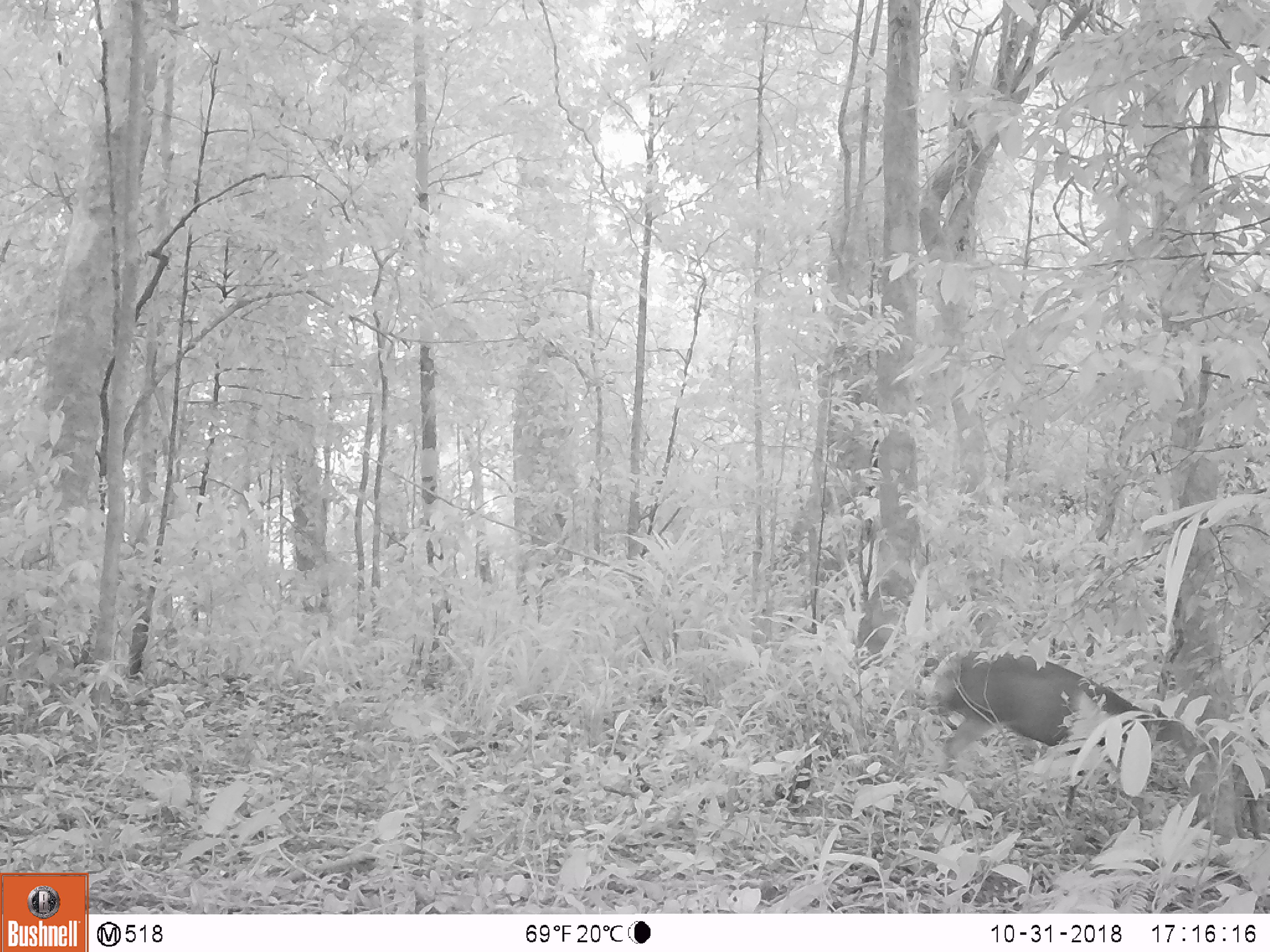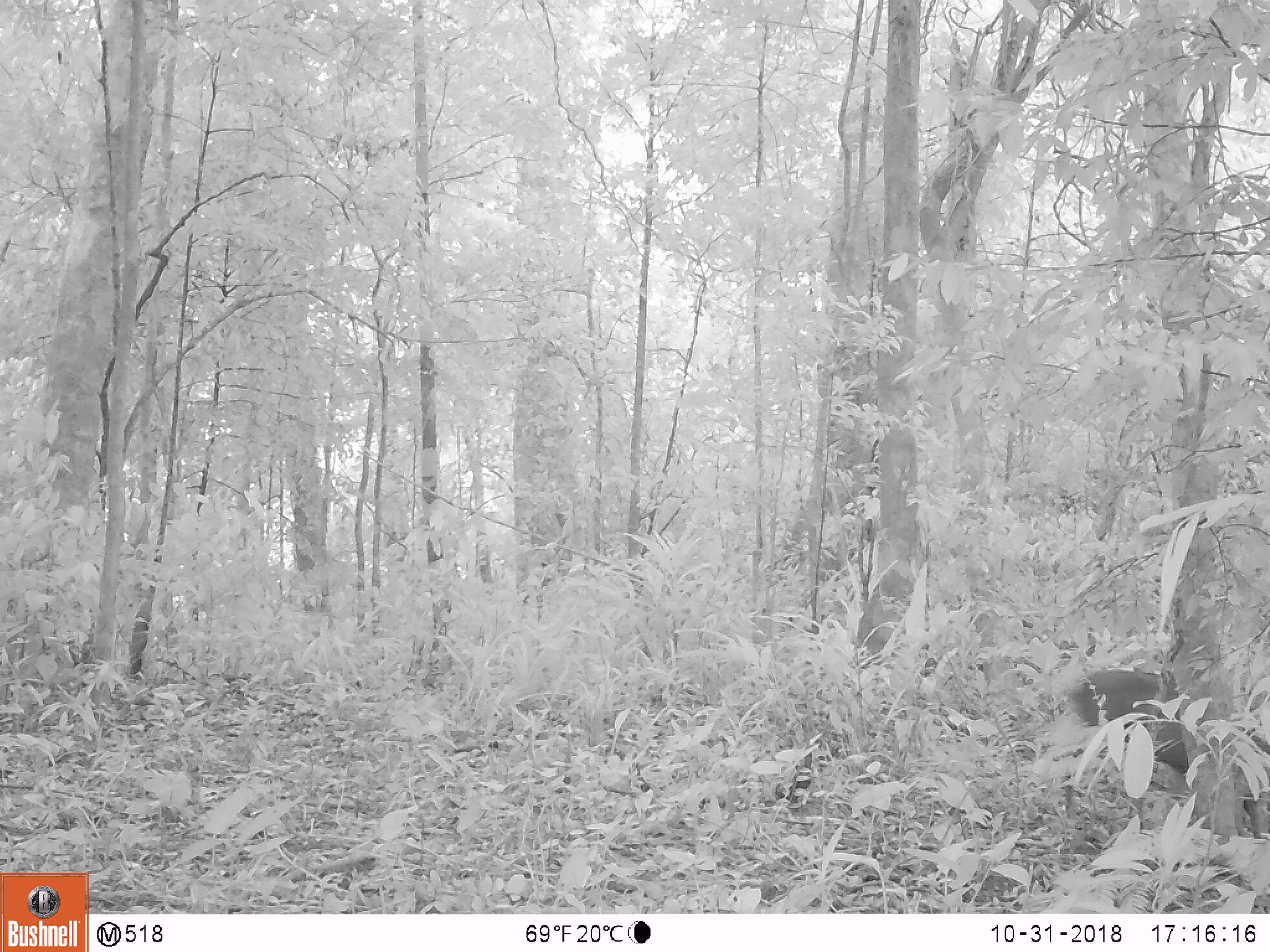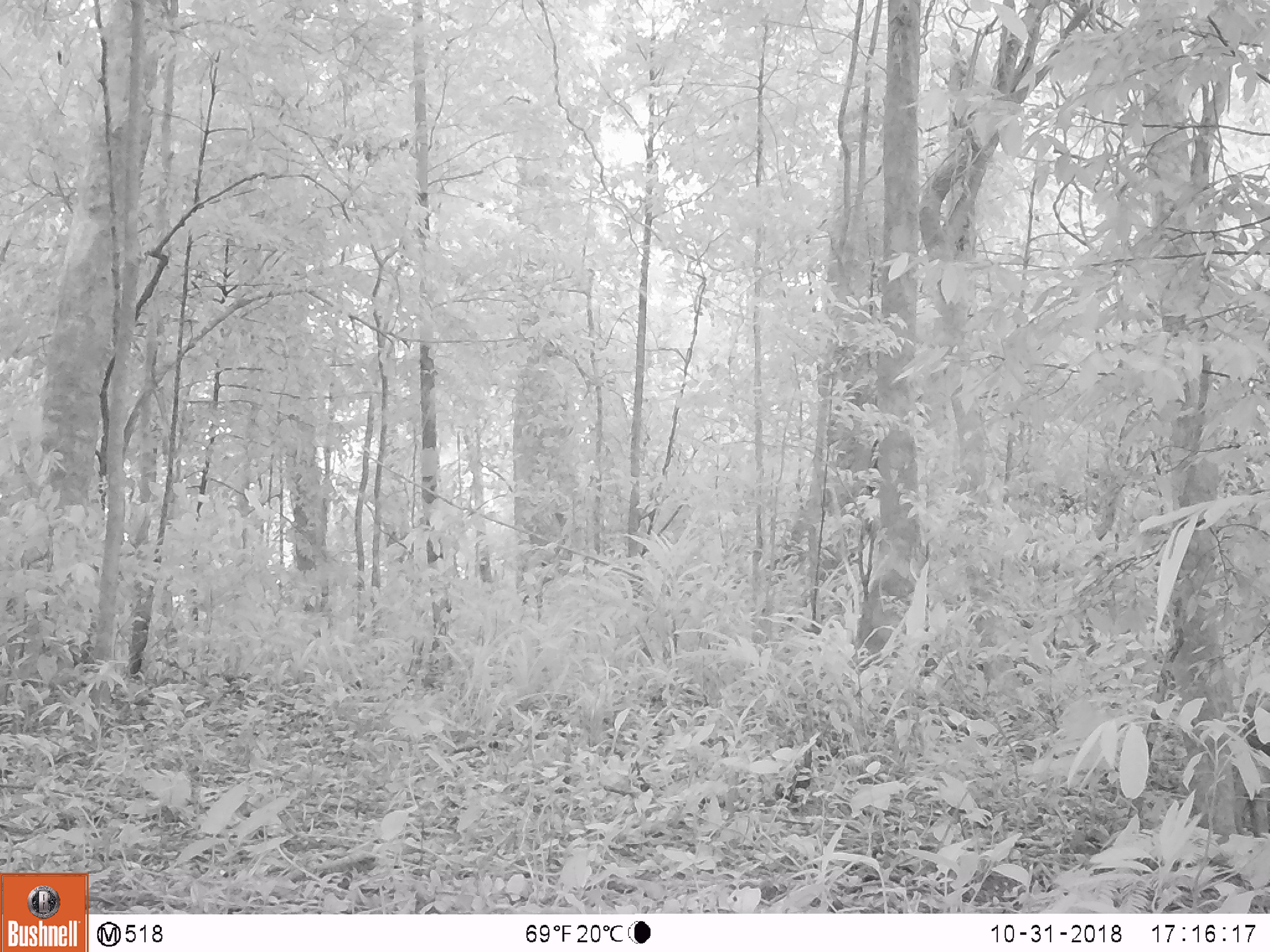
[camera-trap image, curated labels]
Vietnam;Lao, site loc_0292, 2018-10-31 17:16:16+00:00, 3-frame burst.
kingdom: Animalia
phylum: Chordata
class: Mammalia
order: Artiodactyla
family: Cervidae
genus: Muntiacus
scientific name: Muntiacus rooseveltorum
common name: roosevelt's muntjac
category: roosevelts muntjac group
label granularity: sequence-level